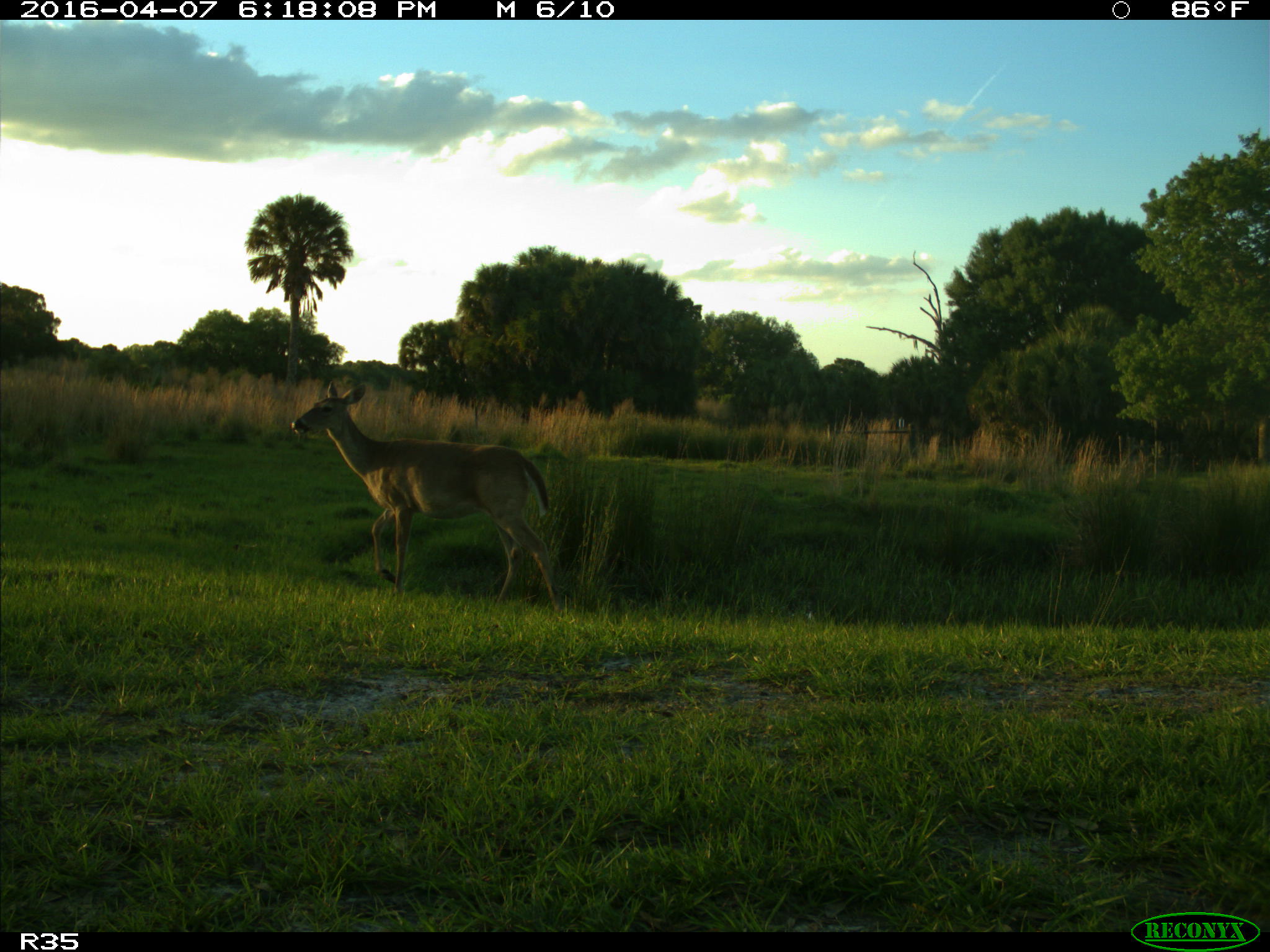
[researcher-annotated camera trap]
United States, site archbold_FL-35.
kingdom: Animalia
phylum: Chordata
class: Mammalia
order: Artiodactyla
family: Cervidae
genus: Odocoileus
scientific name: Odocoileus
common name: deer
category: unidentified deer